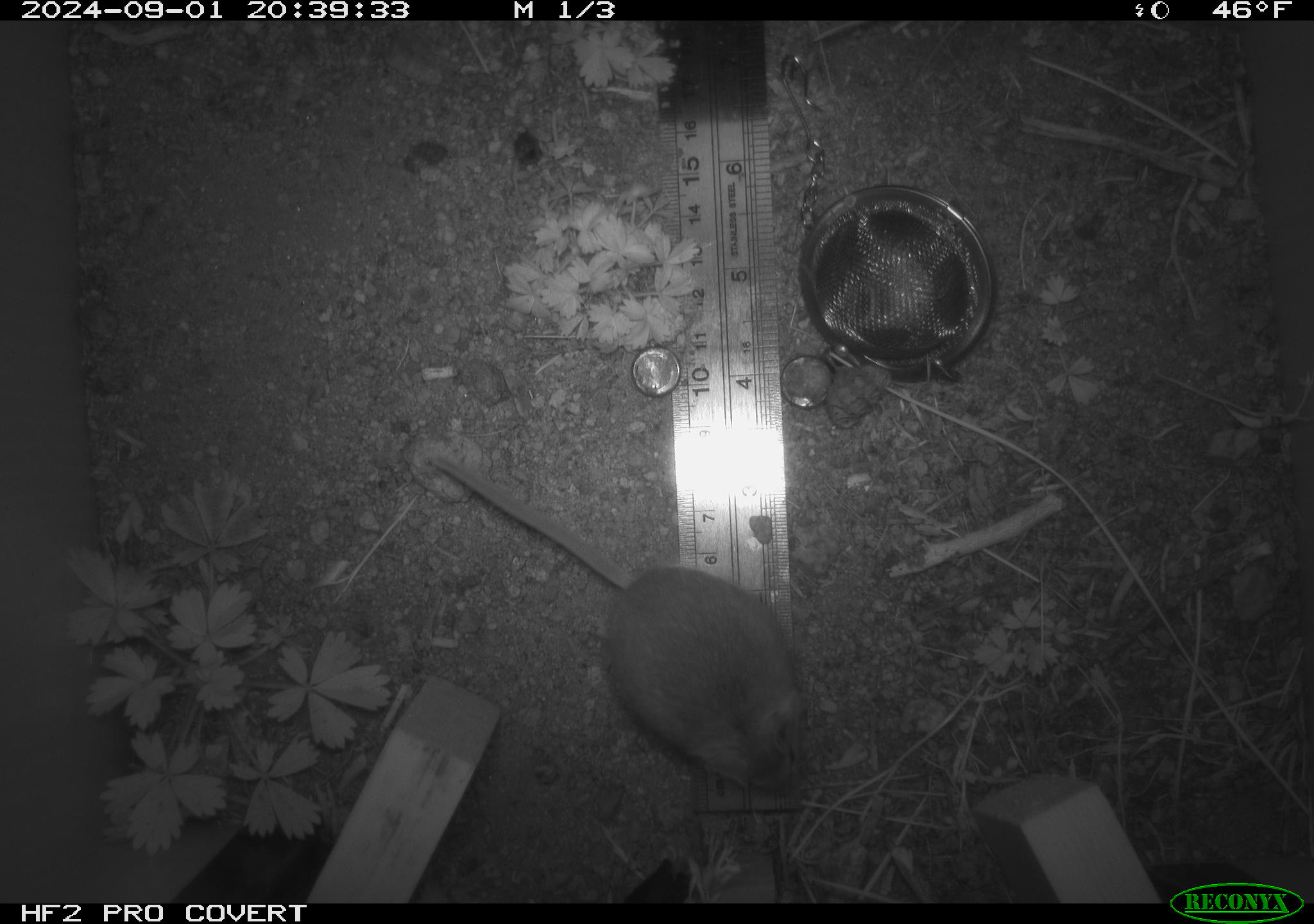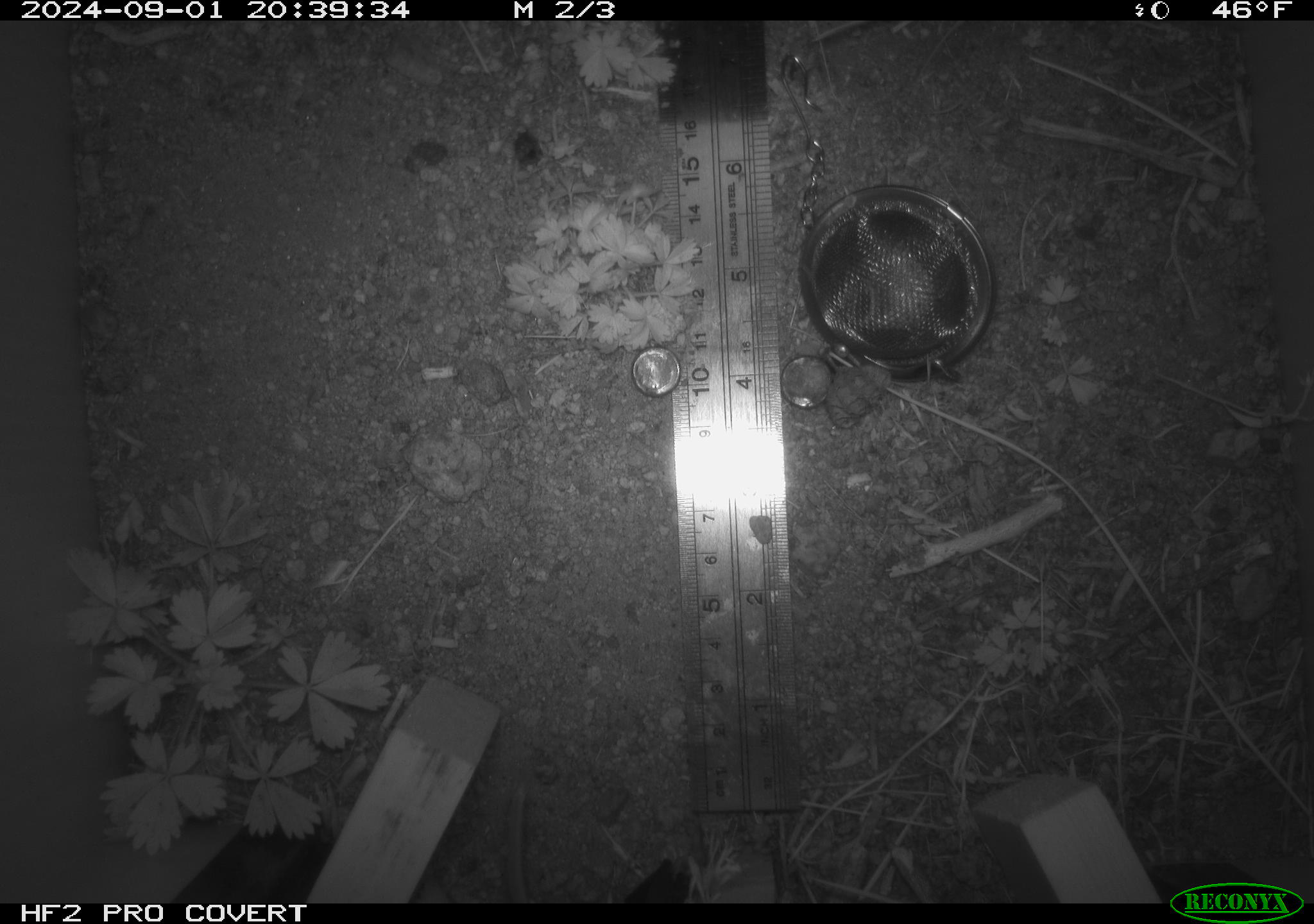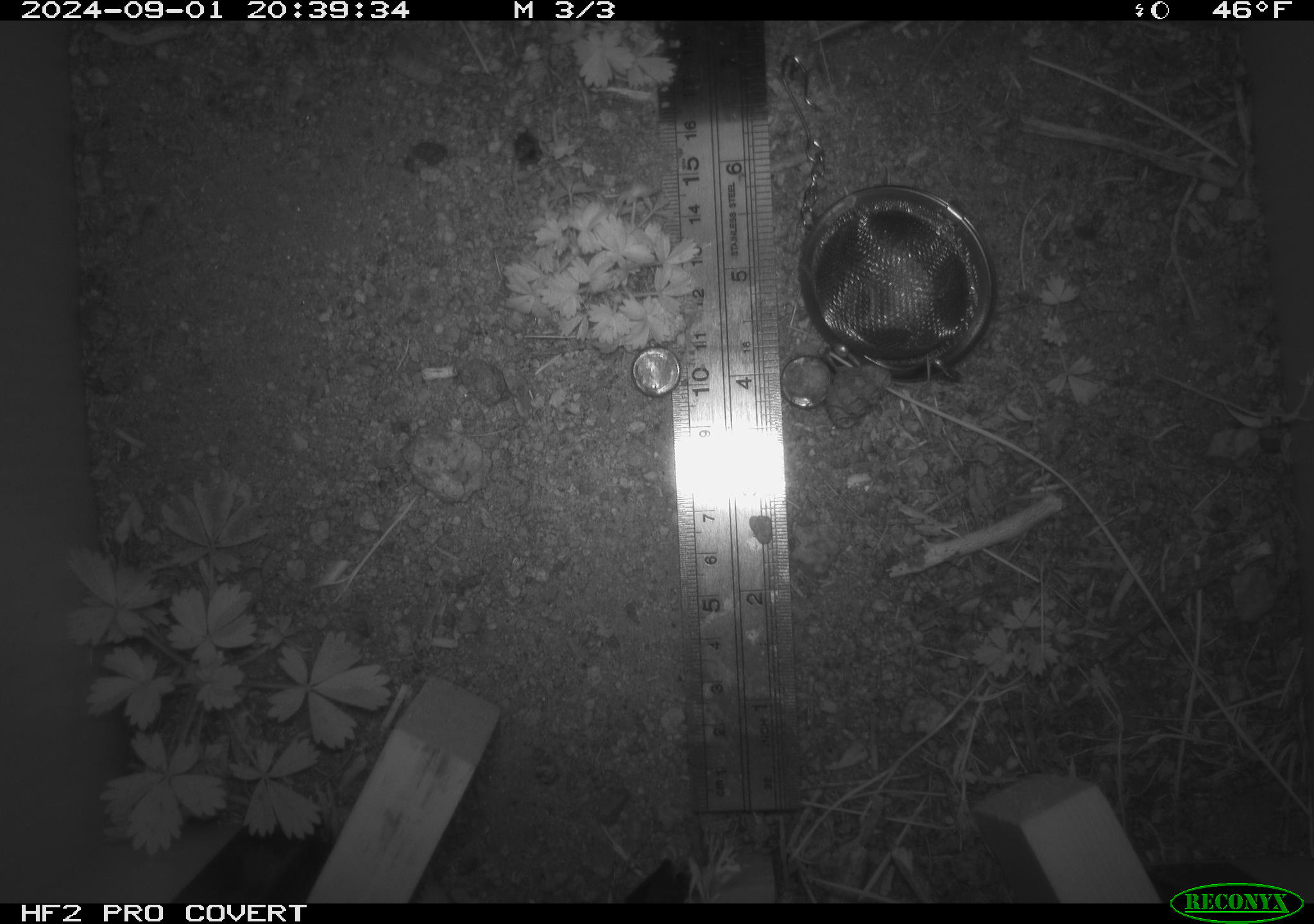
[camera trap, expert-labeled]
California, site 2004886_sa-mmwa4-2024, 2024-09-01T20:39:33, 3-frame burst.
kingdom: Animalia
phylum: Chordata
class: Mammalia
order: Rodentia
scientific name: Rodentia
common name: mouse species